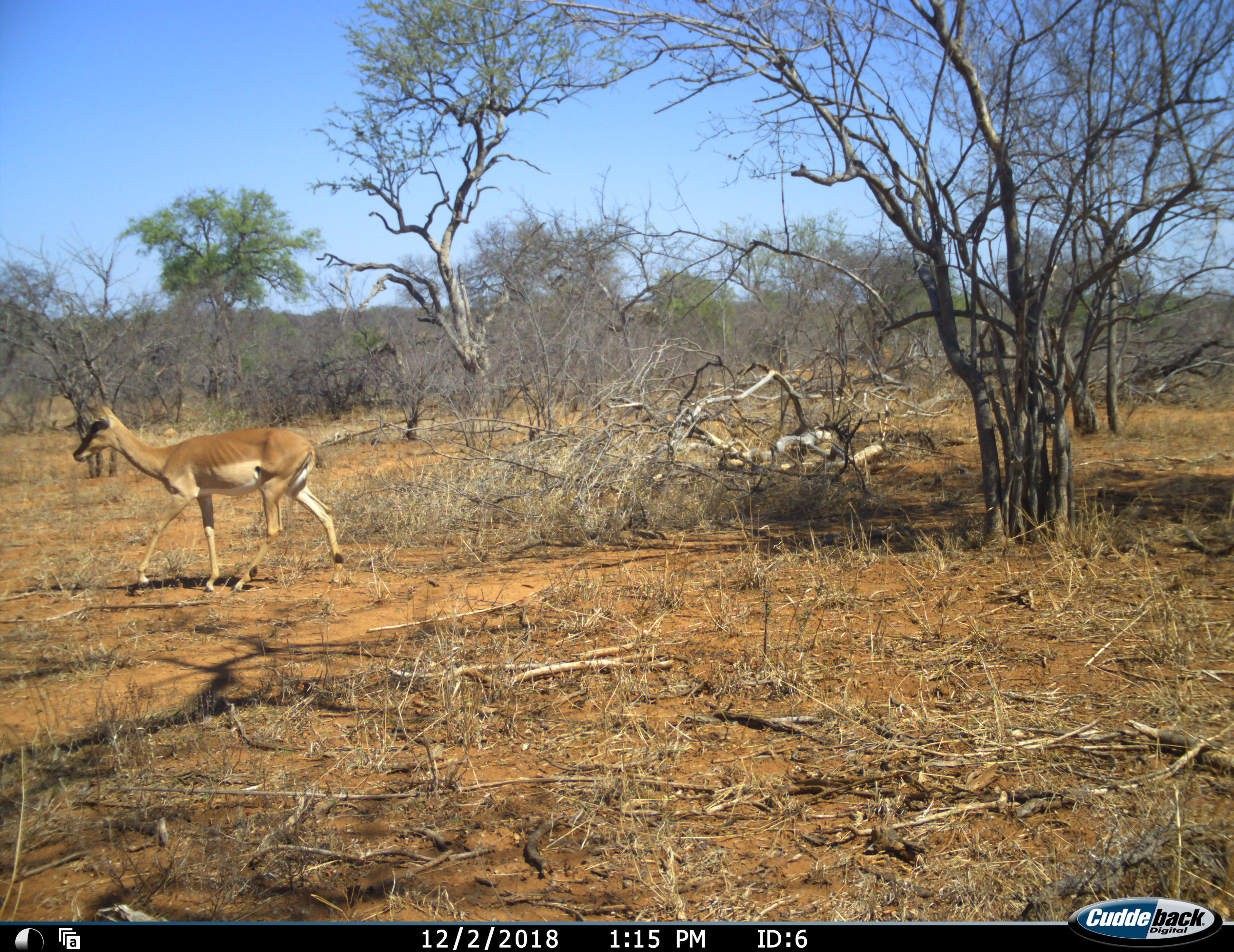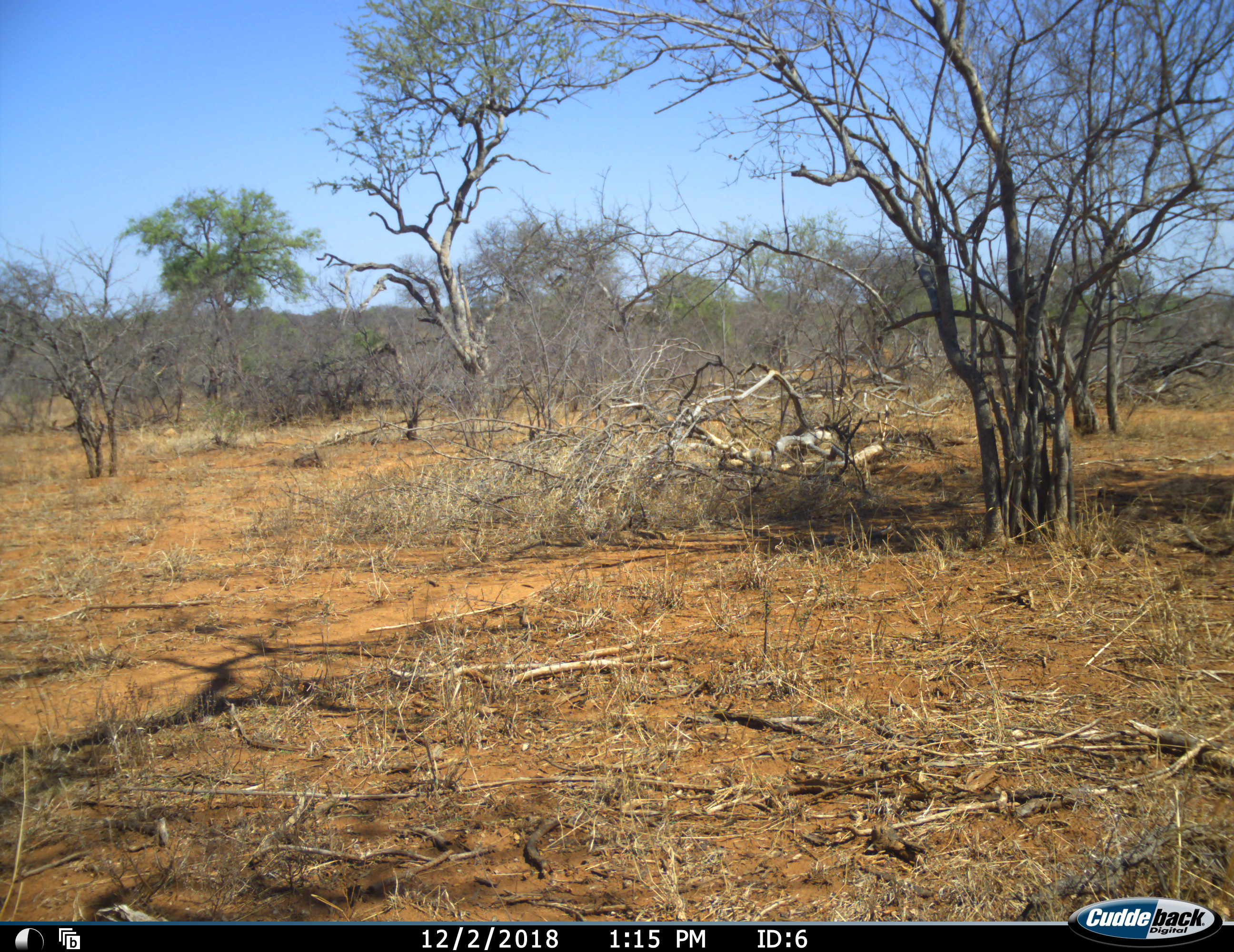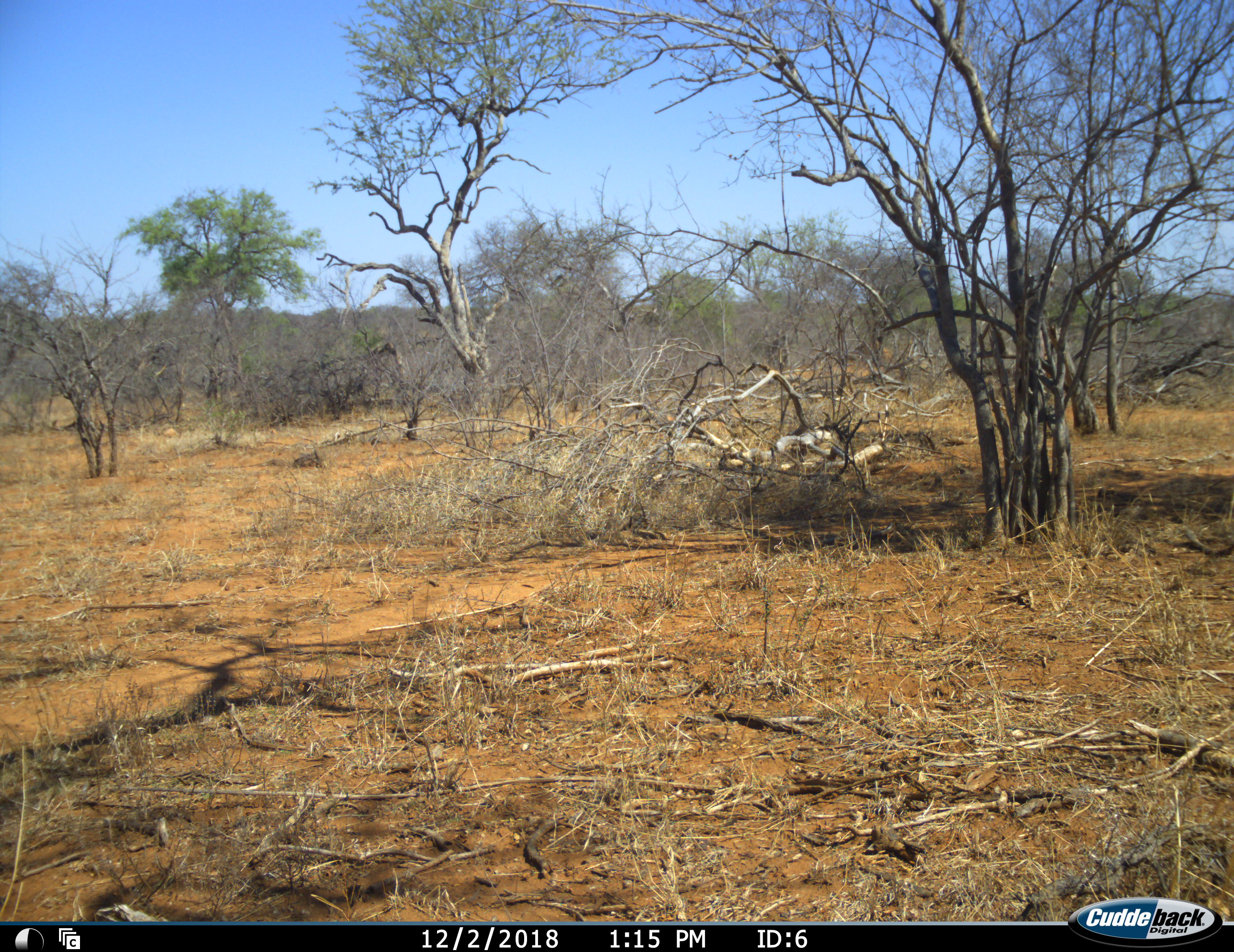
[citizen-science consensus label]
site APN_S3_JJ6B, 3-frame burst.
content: unidentified animal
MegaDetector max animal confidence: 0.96